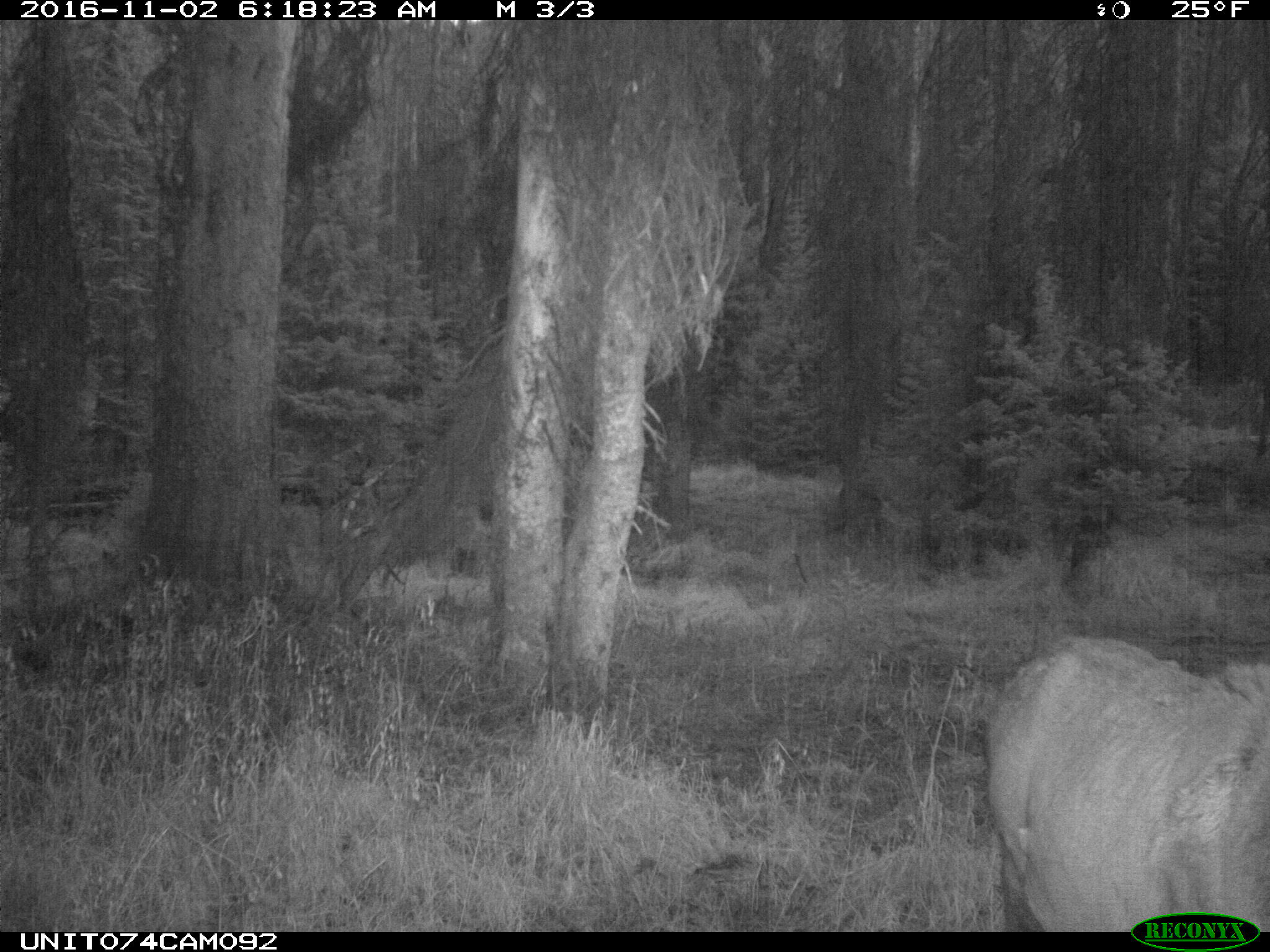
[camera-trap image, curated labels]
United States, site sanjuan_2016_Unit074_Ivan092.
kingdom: Animalia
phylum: Chordata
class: Mammalia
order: Artiodactyla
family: Cervidae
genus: Cervus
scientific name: Cervus elaphus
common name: red deer